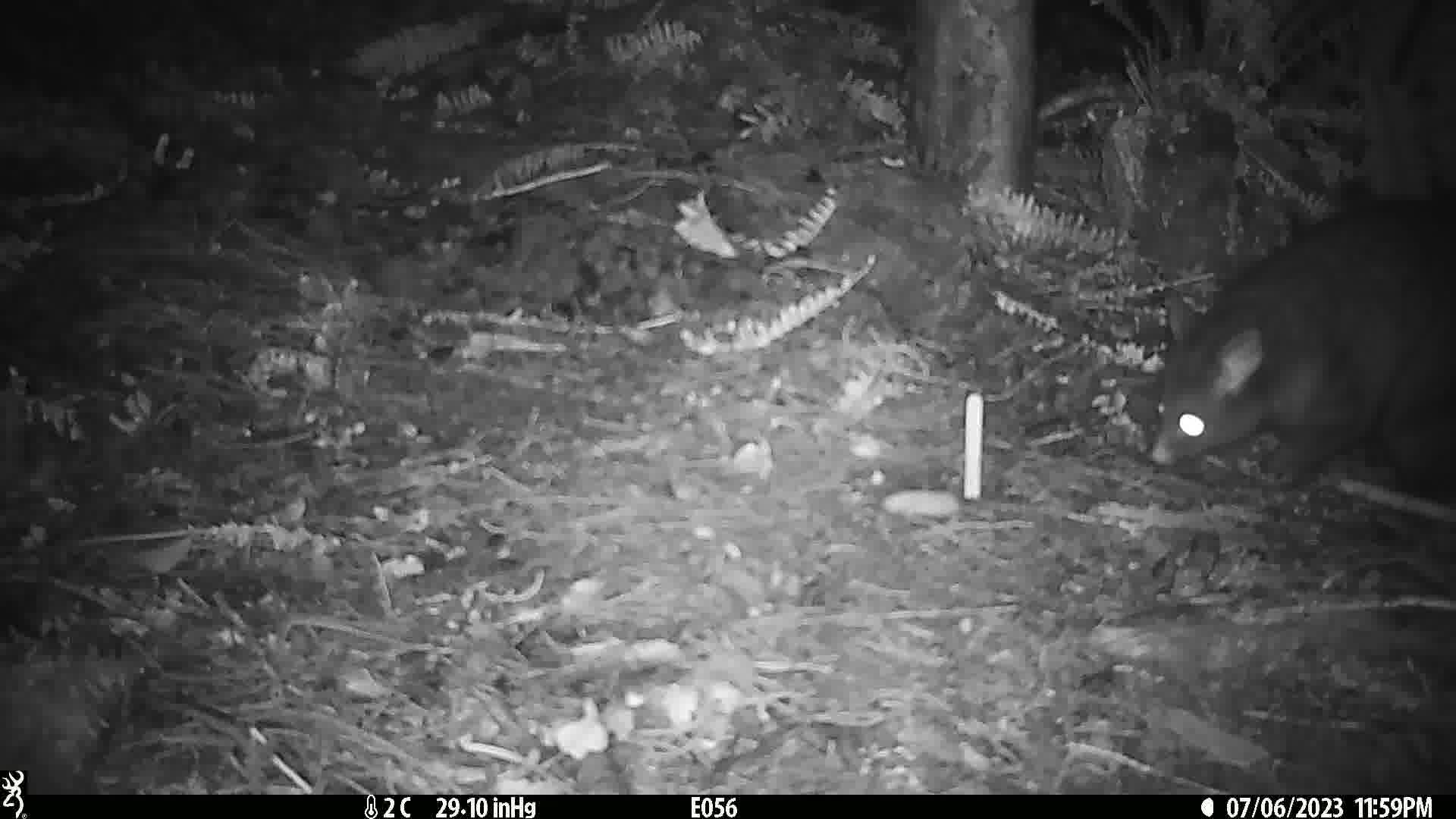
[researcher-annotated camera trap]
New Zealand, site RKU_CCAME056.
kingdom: Animalia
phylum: Chordata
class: Mammalia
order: Diprotodontia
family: Phalangeridae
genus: Trichosurus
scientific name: Trichosurus vulpecula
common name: common brushtail possum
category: possum